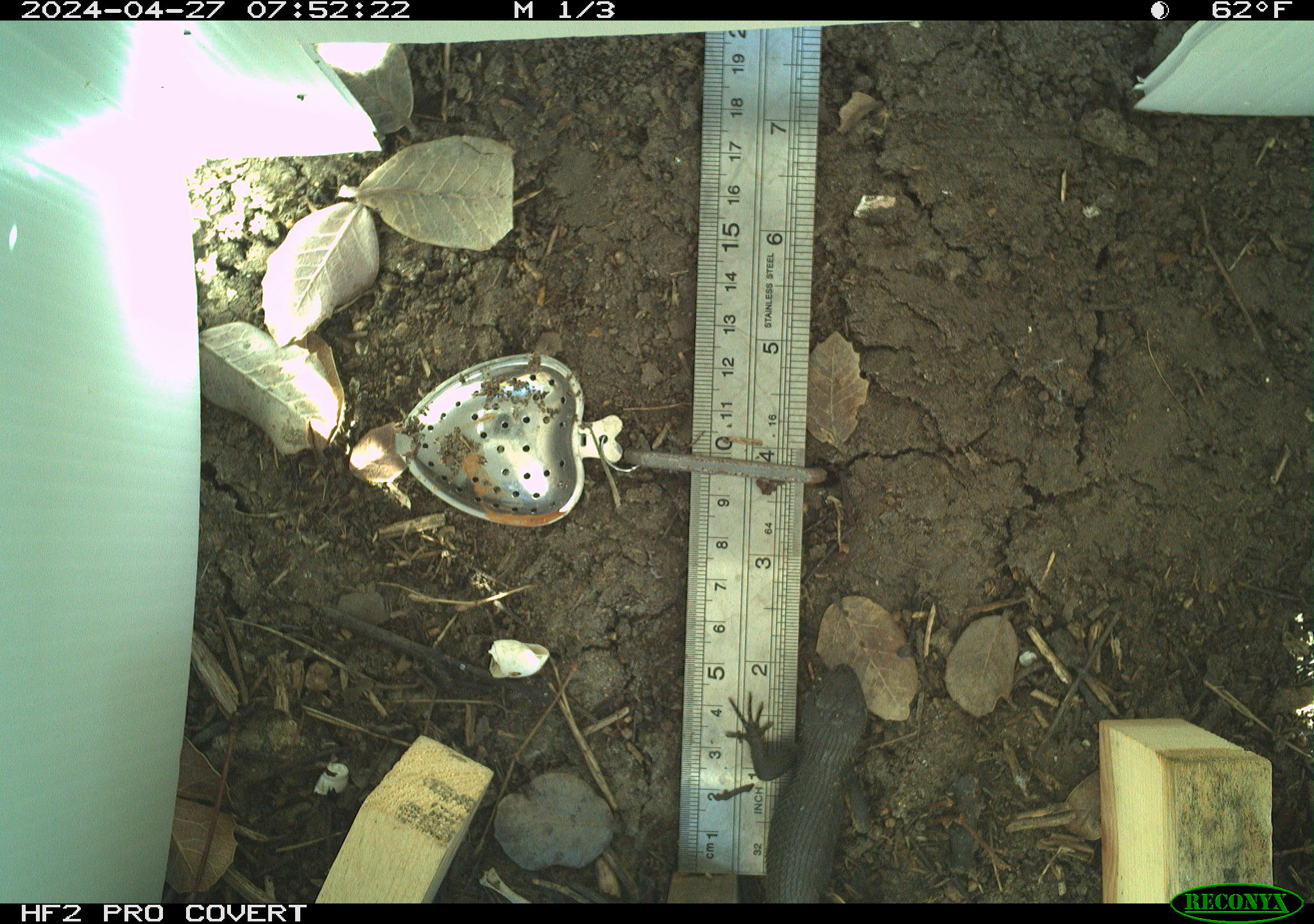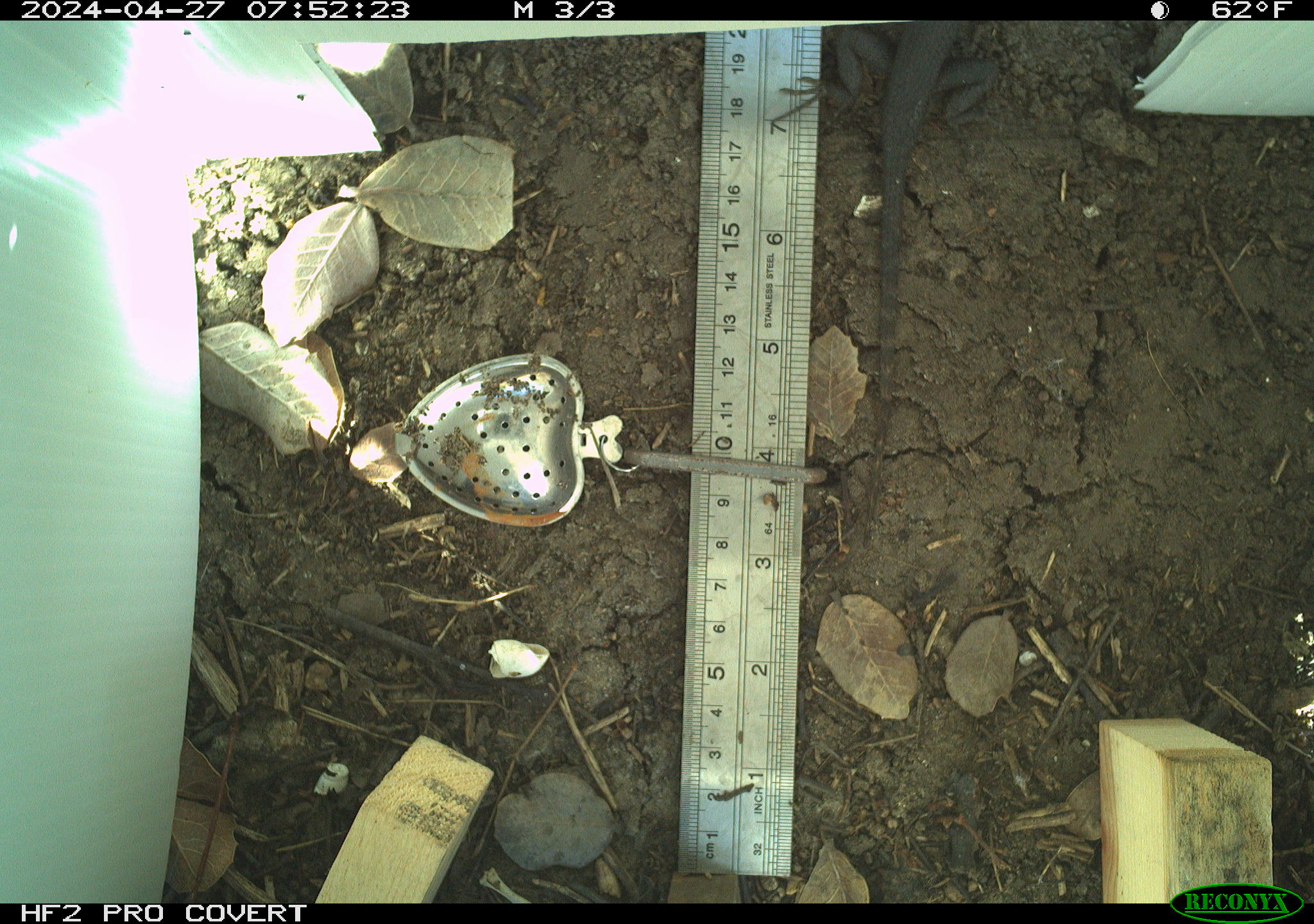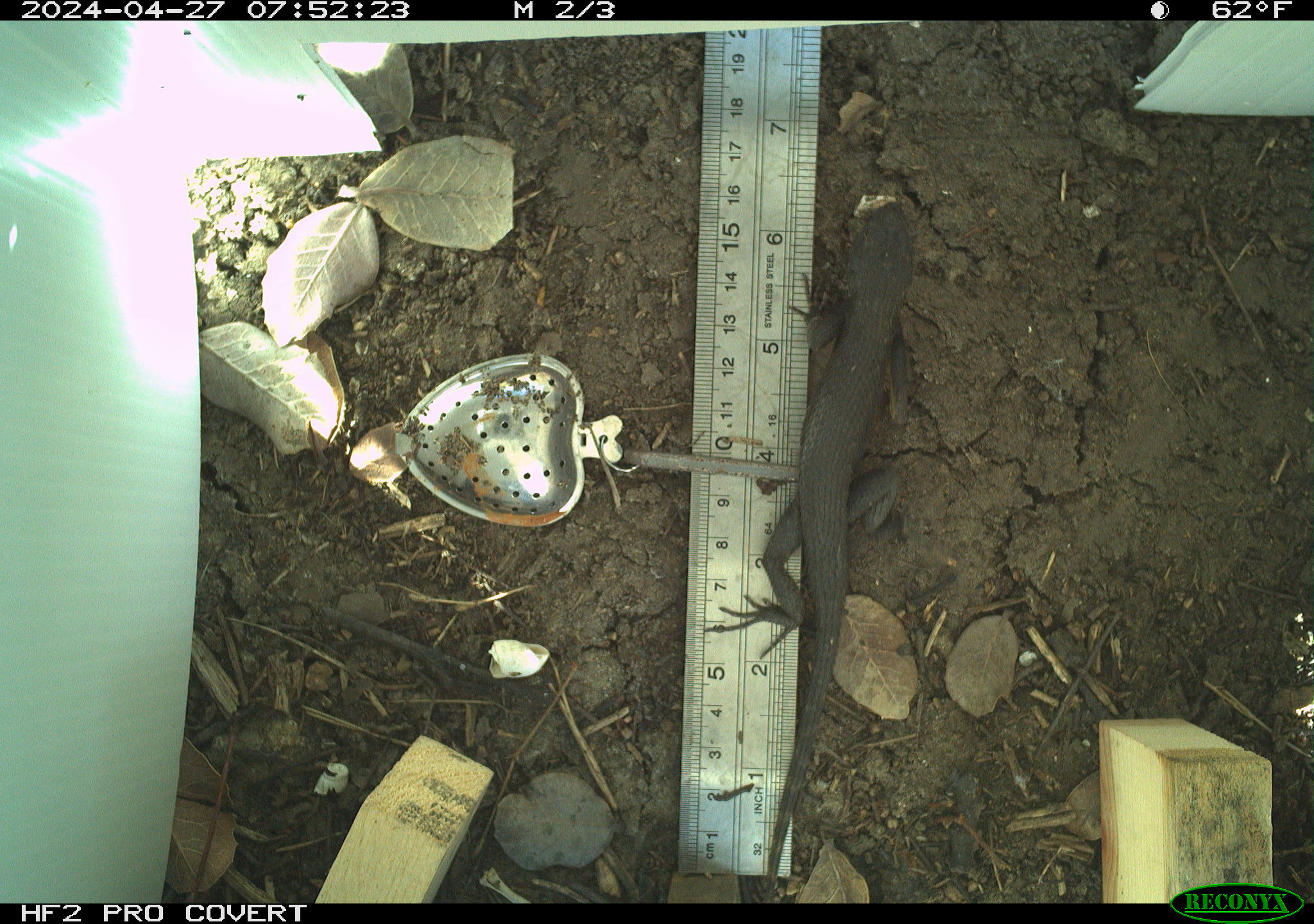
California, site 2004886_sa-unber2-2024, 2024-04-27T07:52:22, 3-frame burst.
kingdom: Animalia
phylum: Chordata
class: Reptilia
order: Squamata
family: Phrynosomatidae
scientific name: Phrynosomatidae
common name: phrynosomatid lizards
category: phrynosomatidae family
Phrynosomatidae family (phrynosomatid lizards) (Phrynosomatidae).